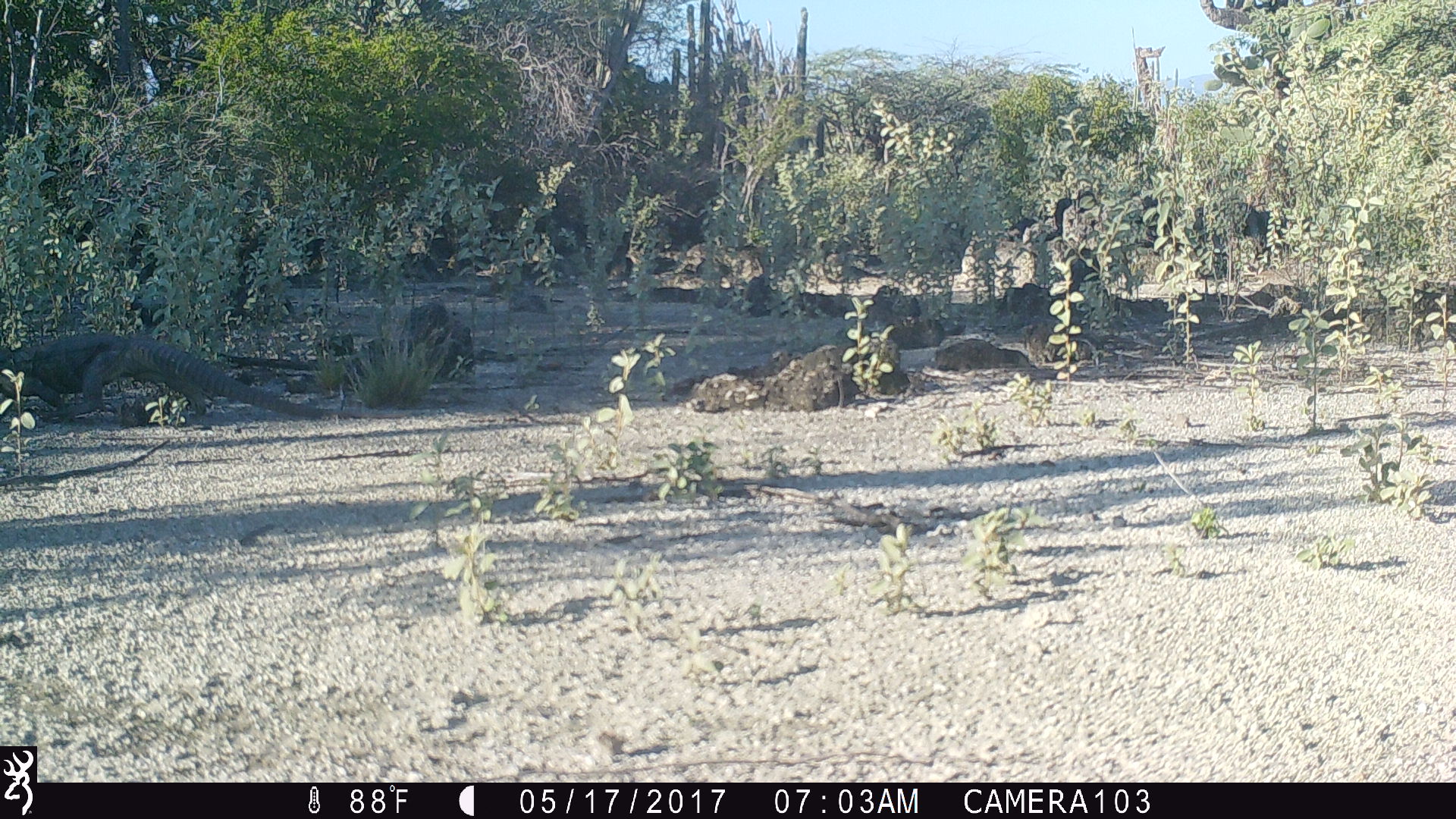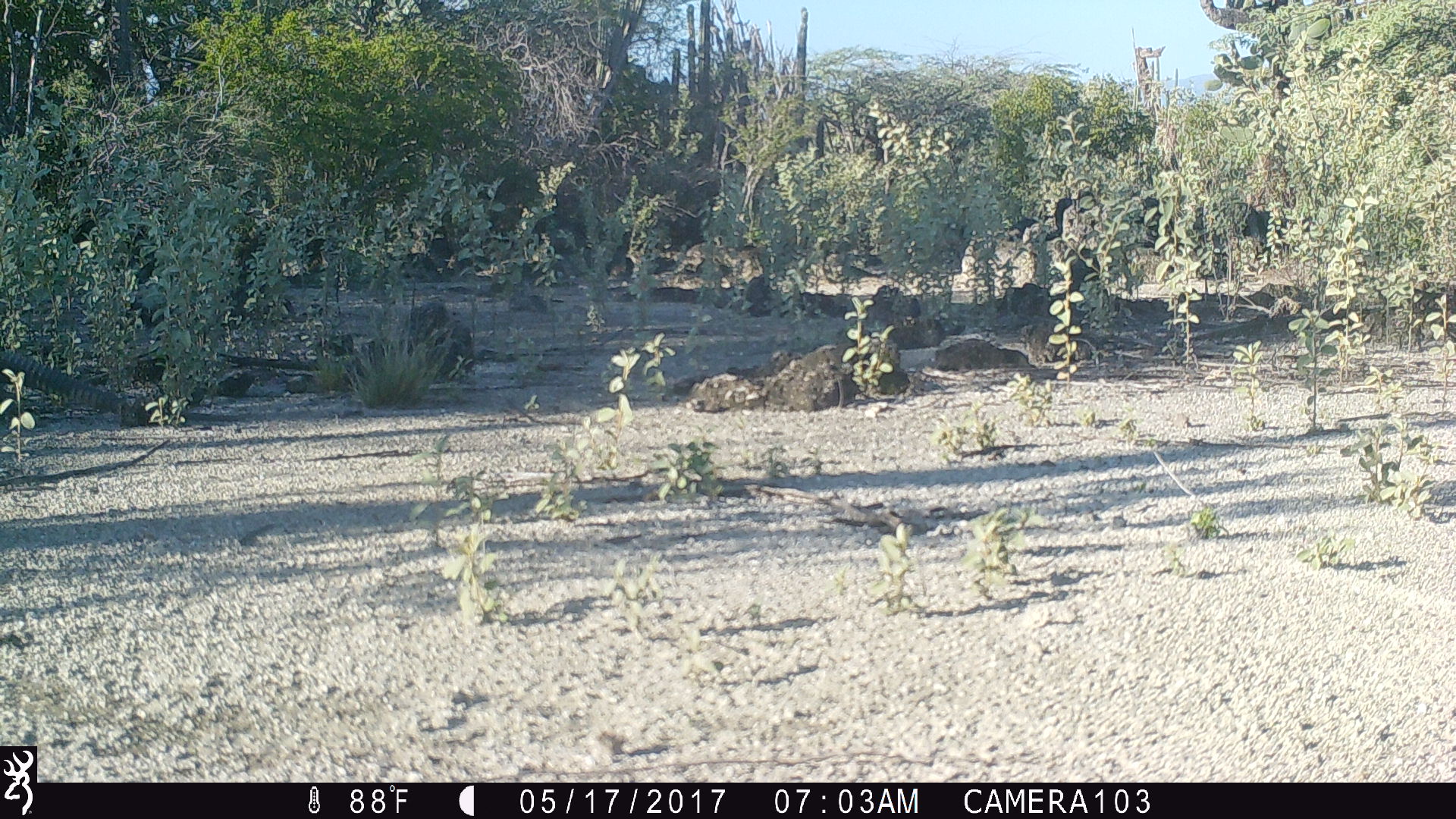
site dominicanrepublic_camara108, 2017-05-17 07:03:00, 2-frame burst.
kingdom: Animalia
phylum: Chordata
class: Reptilia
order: Squamata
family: Iguanidae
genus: Iguana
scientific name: Iguana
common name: typical iguanas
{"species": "Iguana (typical iguanas)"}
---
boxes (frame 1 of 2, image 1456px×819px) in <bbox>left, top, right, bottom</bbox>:
iguana: <bbox>0, 329, 434, 418</bbox>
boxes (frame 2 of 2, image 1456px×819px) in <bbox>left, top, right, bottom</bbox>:
iguana: <bbox>0, 337, 252, 427</bbox>